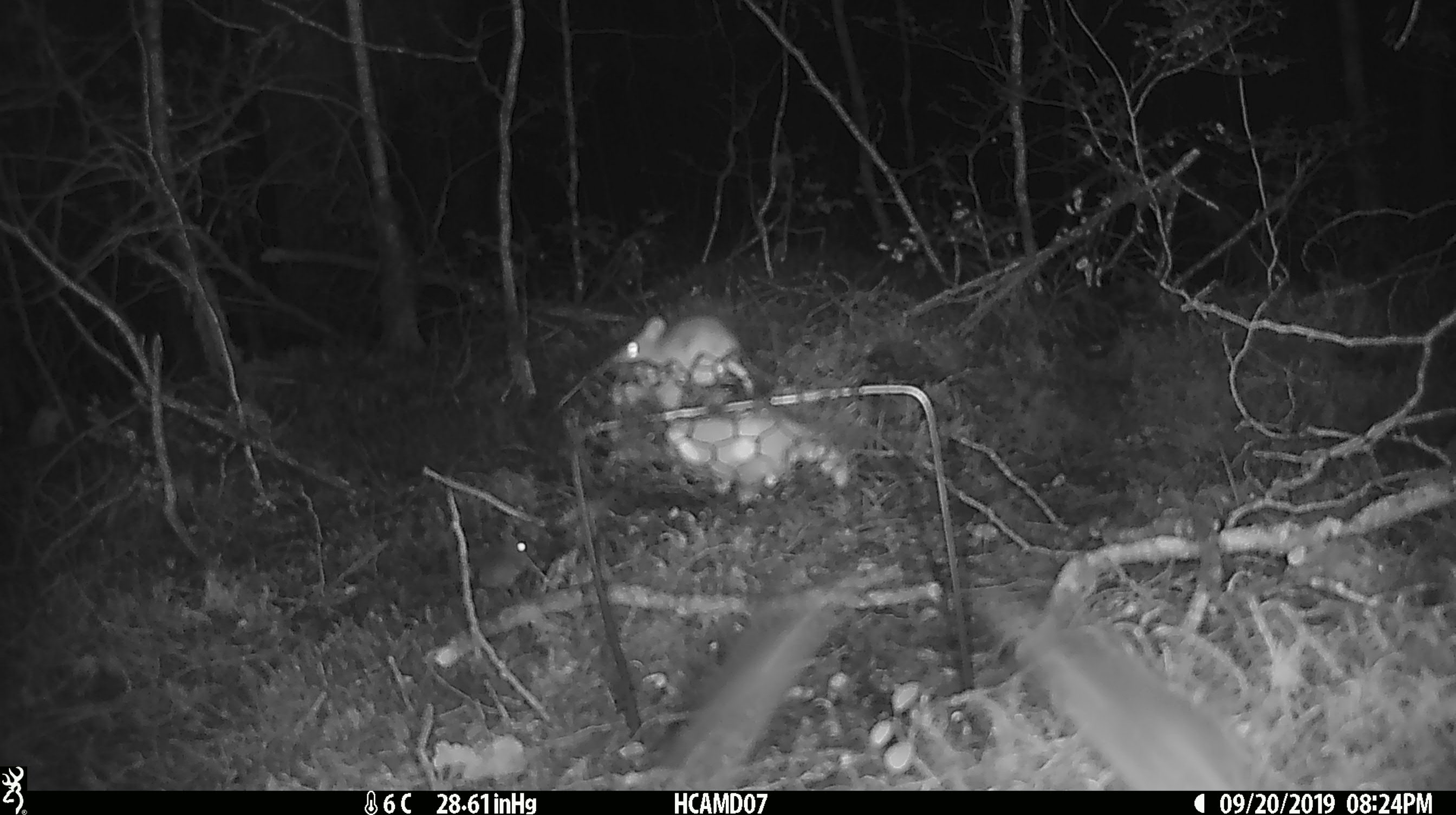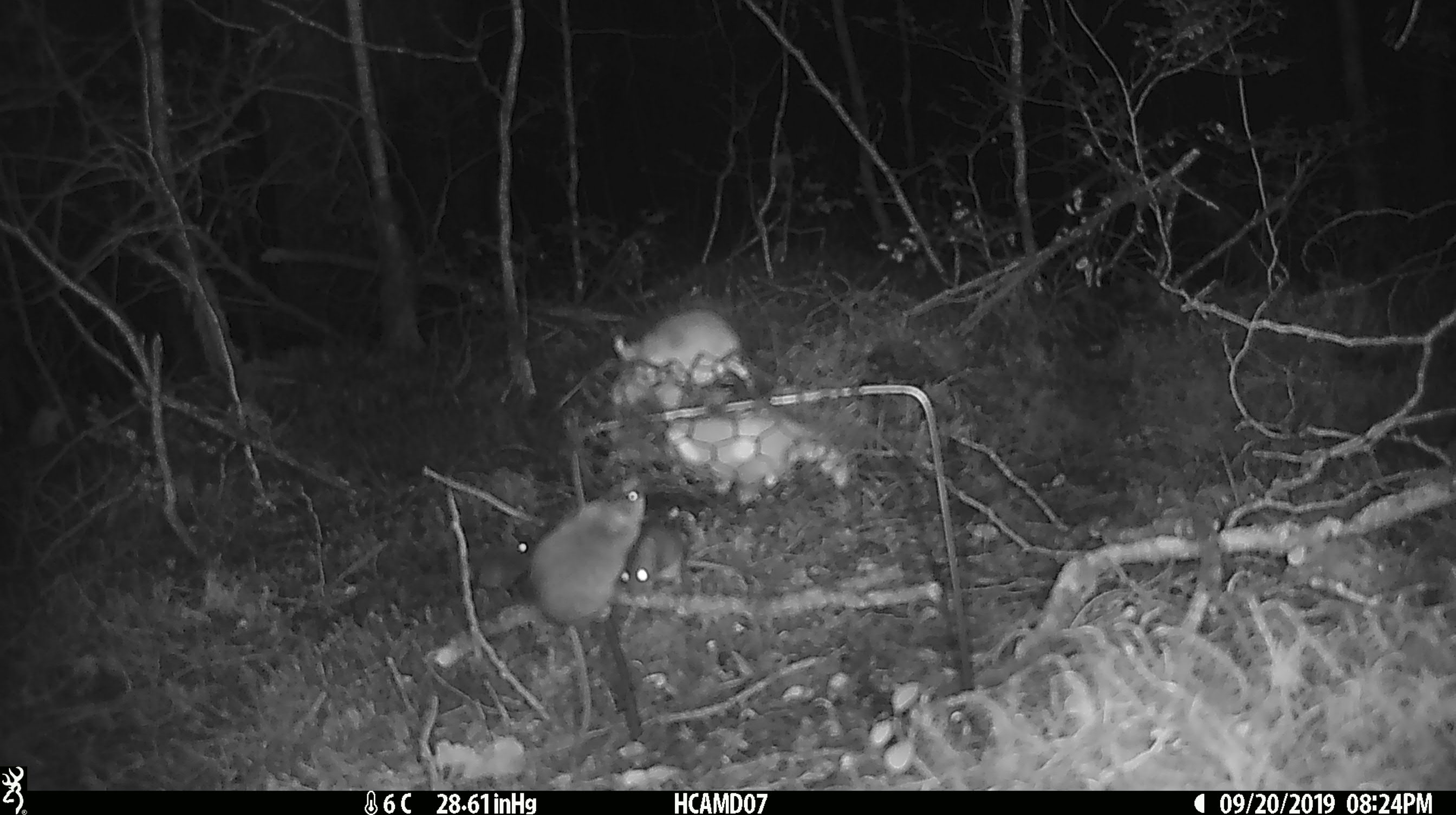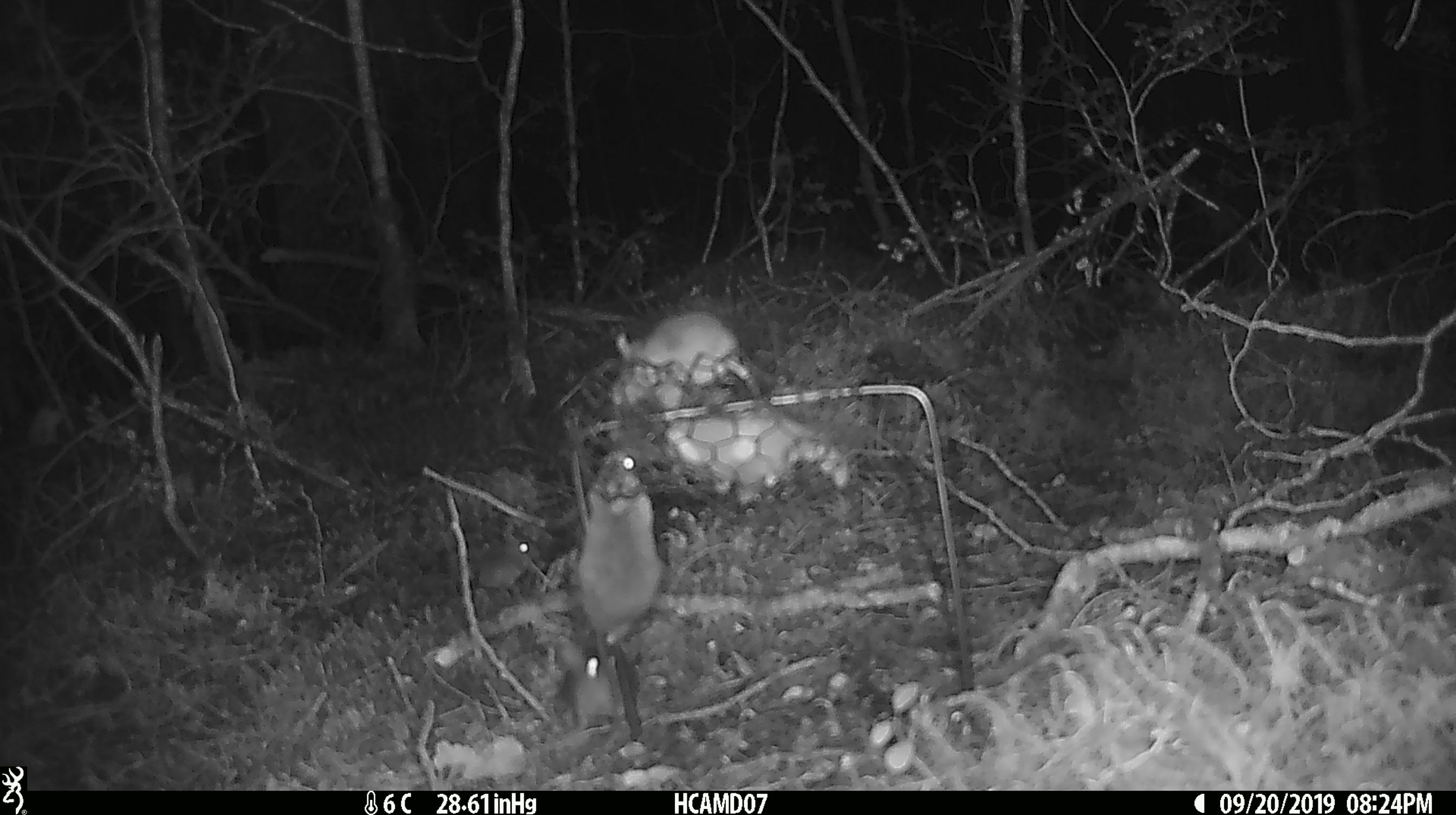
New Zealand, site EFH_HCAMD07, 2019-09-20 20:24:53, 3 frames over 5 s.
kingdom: Animalia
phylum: Chordata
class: Mammalia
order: Rodentia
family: Muridae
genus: Mus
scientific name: Mus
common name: mouse